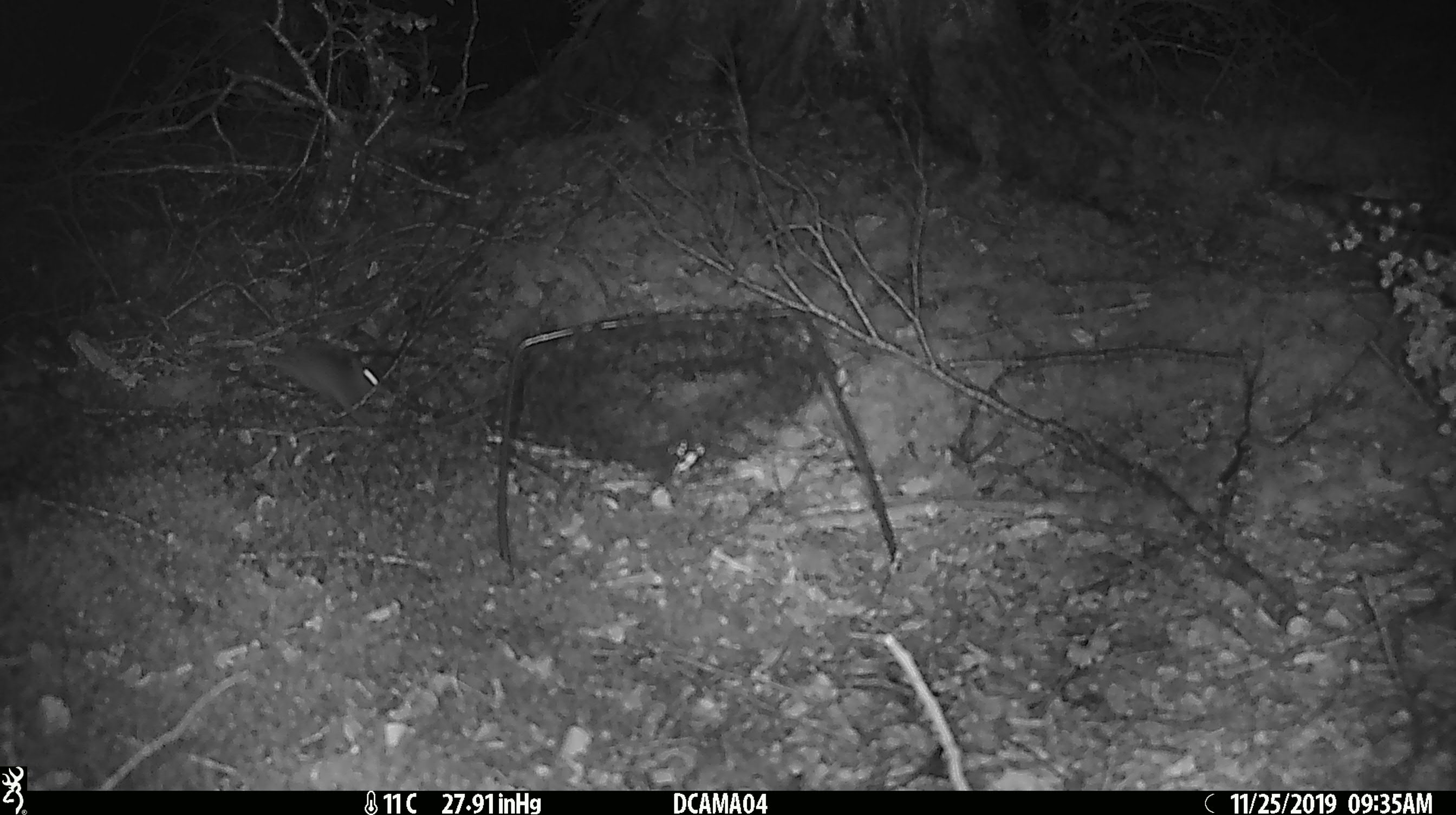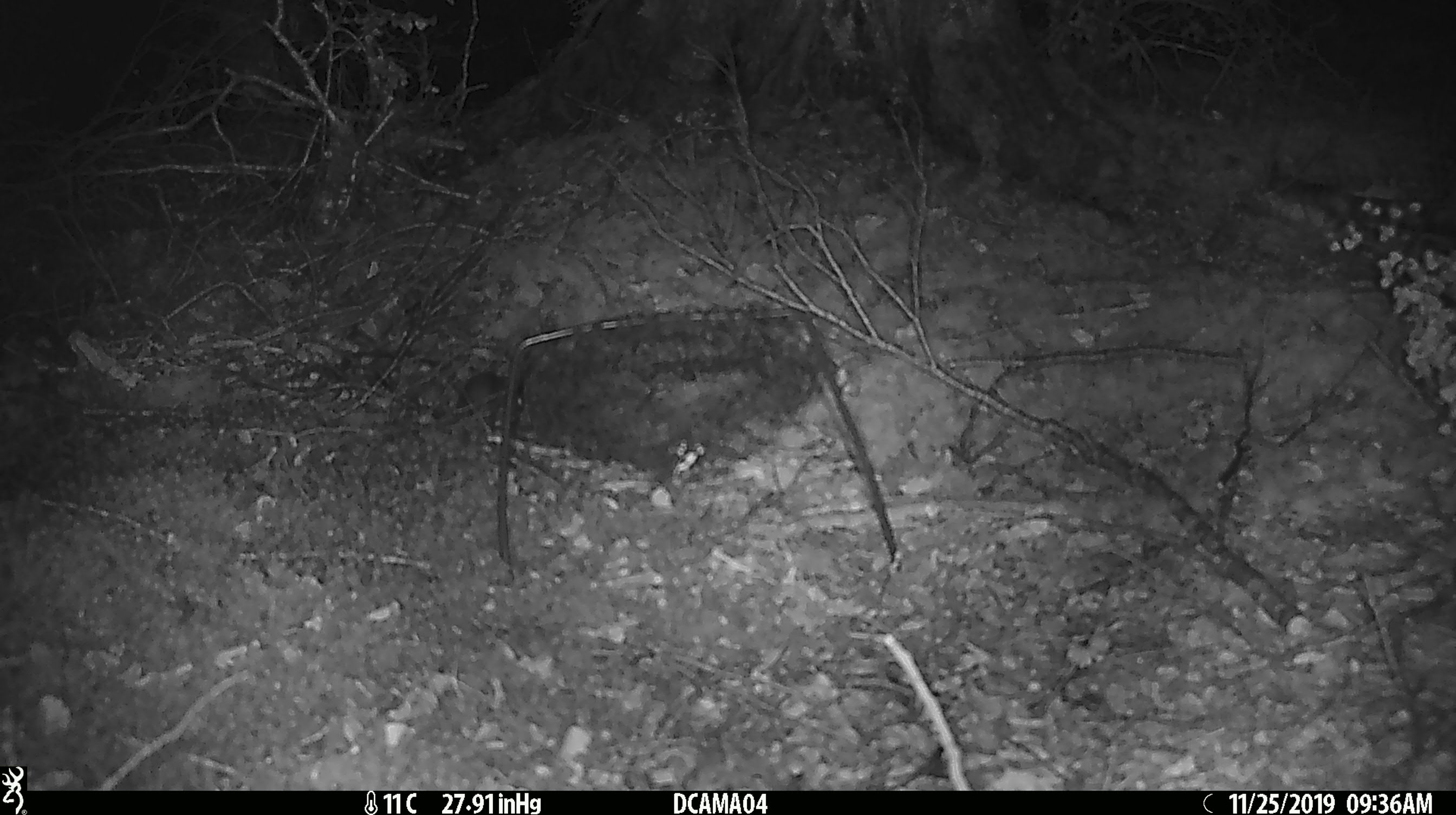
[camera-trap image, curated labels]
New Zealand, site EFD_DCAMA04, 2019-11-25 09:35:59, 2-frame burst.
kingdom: Animalia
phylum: Chordata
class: Mammalia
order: Rodentia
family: Muridae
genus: Mus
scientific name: Mus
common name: mouse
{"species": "mouse (Mus)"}